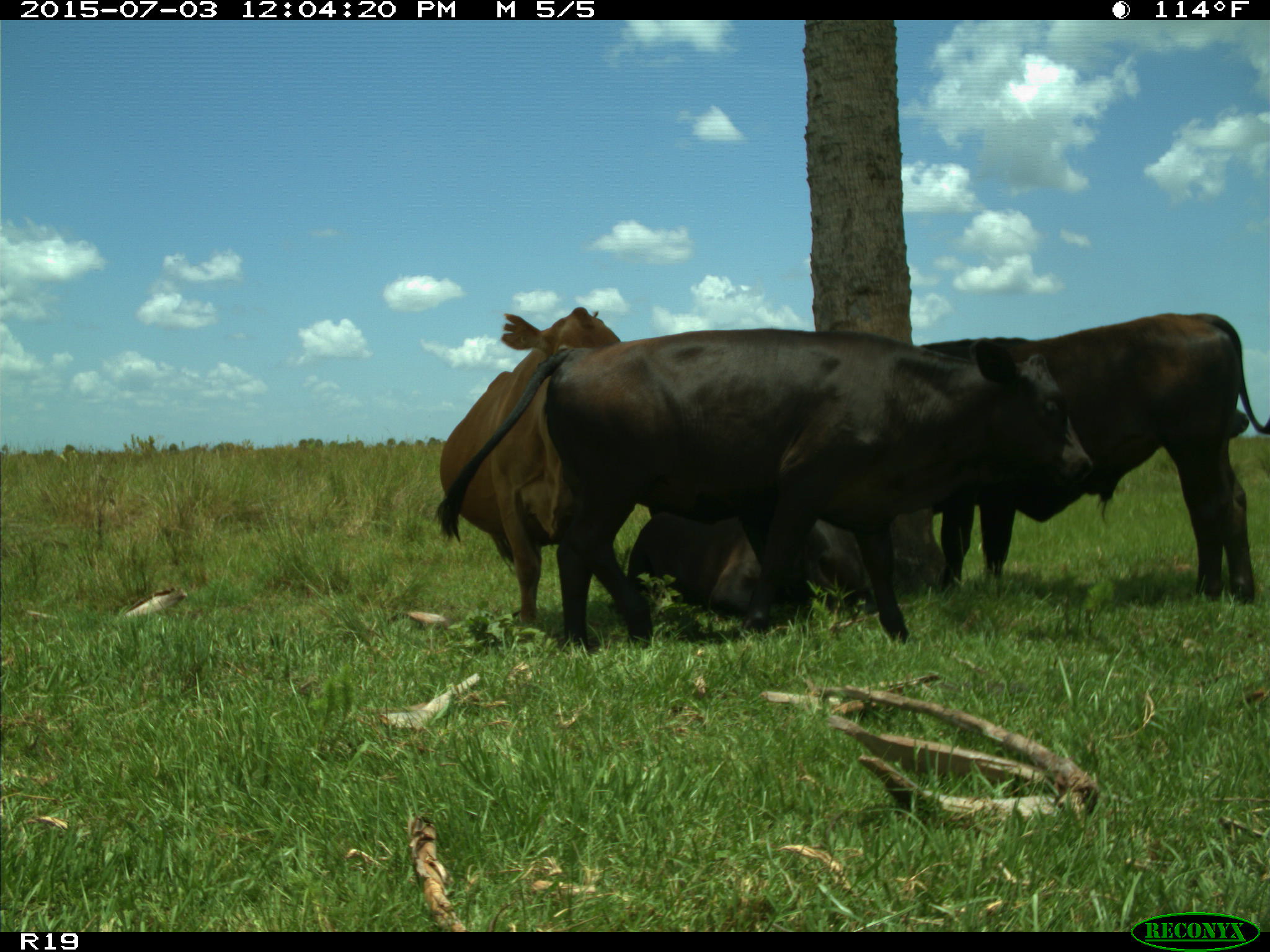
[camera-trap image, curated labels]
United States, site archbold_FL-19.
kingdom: Animalia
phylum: Chordata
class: Mammalia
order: Artiodactyla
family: Bovidae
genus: Bos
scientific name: Bos taurus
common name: domestic cow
Bos taurus (domestic cow).